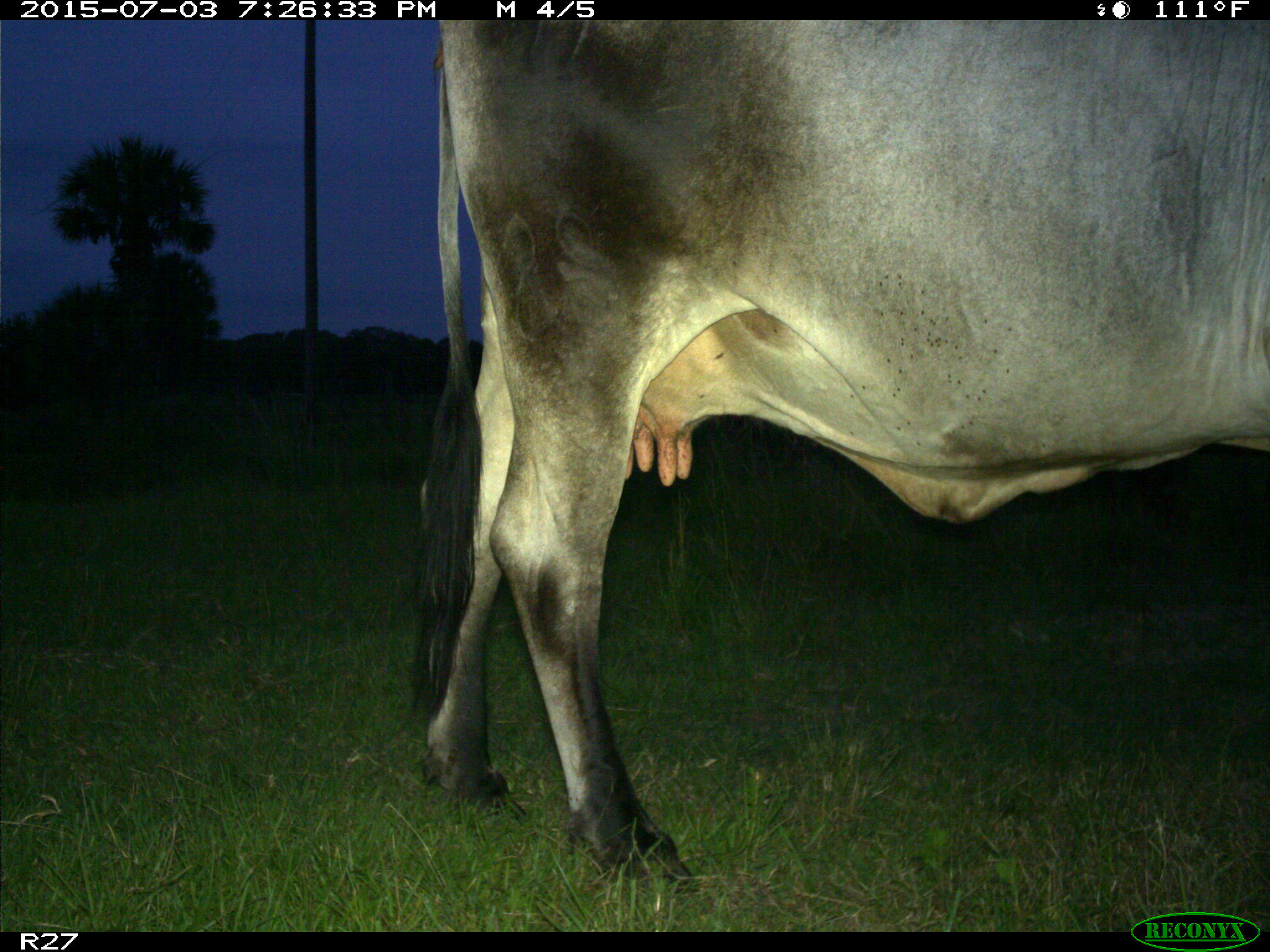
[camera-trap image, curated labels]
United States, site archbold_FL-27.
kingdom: Animalia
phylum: Chordata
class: Mammalia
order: Artiodactyla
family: Bovidae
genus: Bos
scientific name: Bos taurus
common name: domestic cow